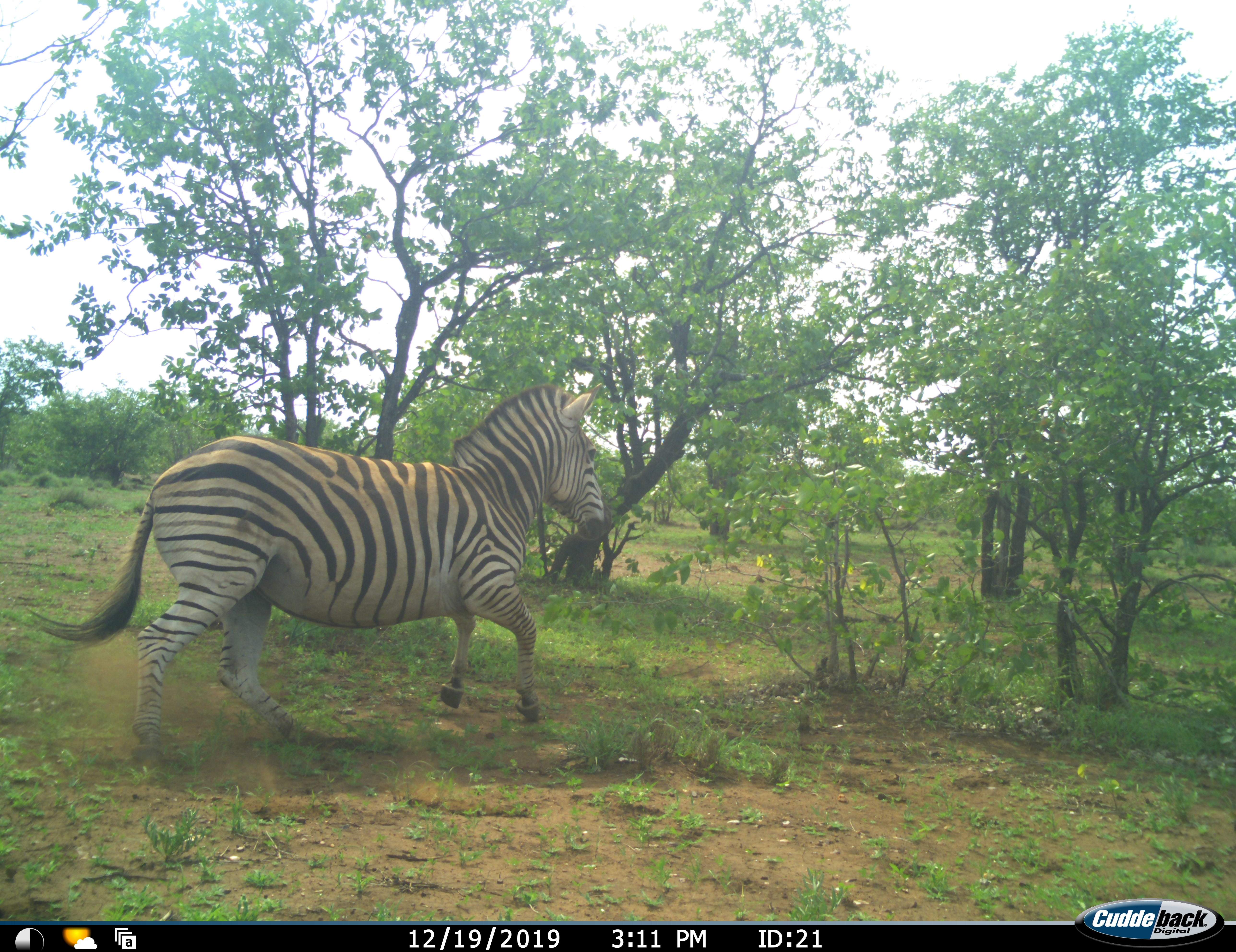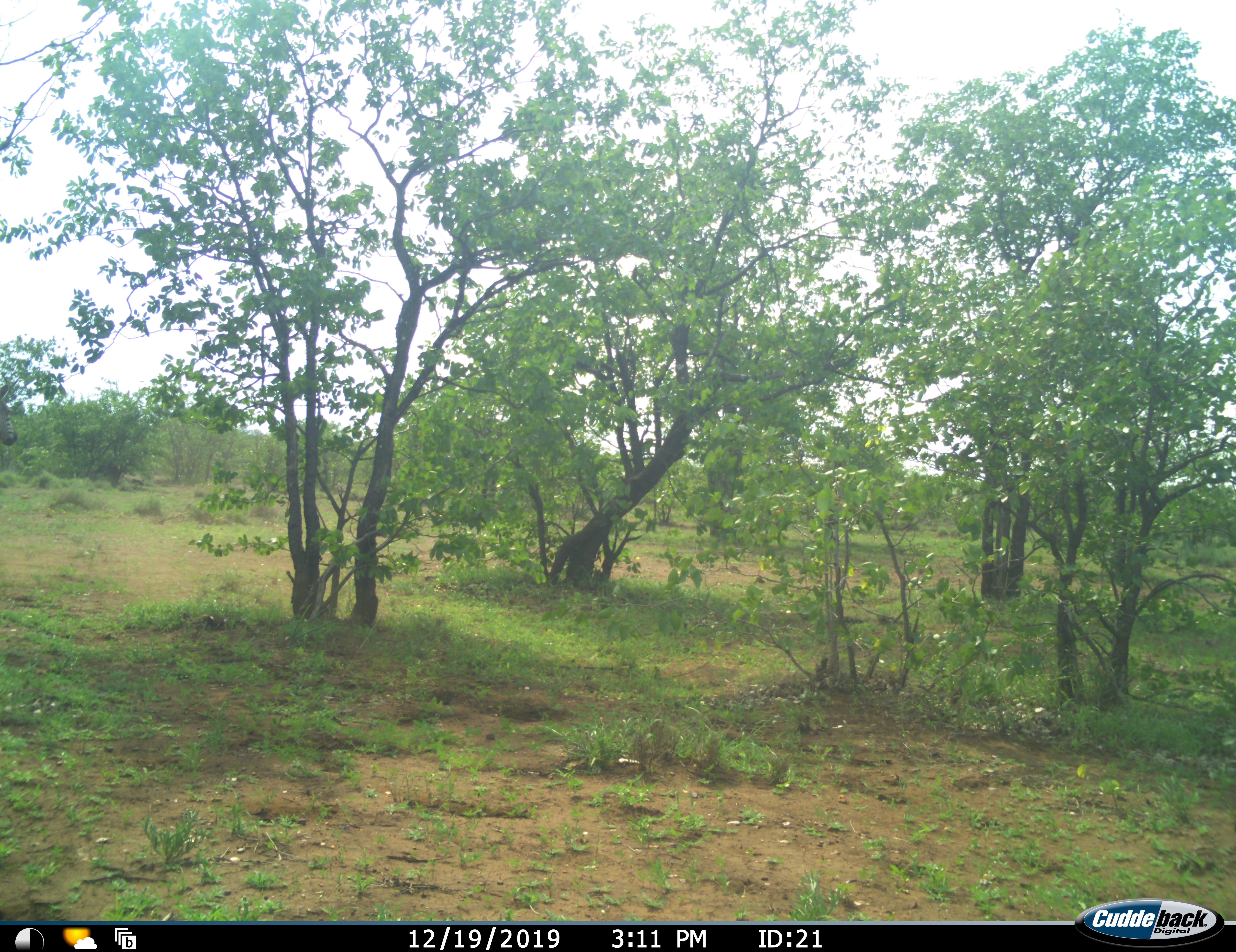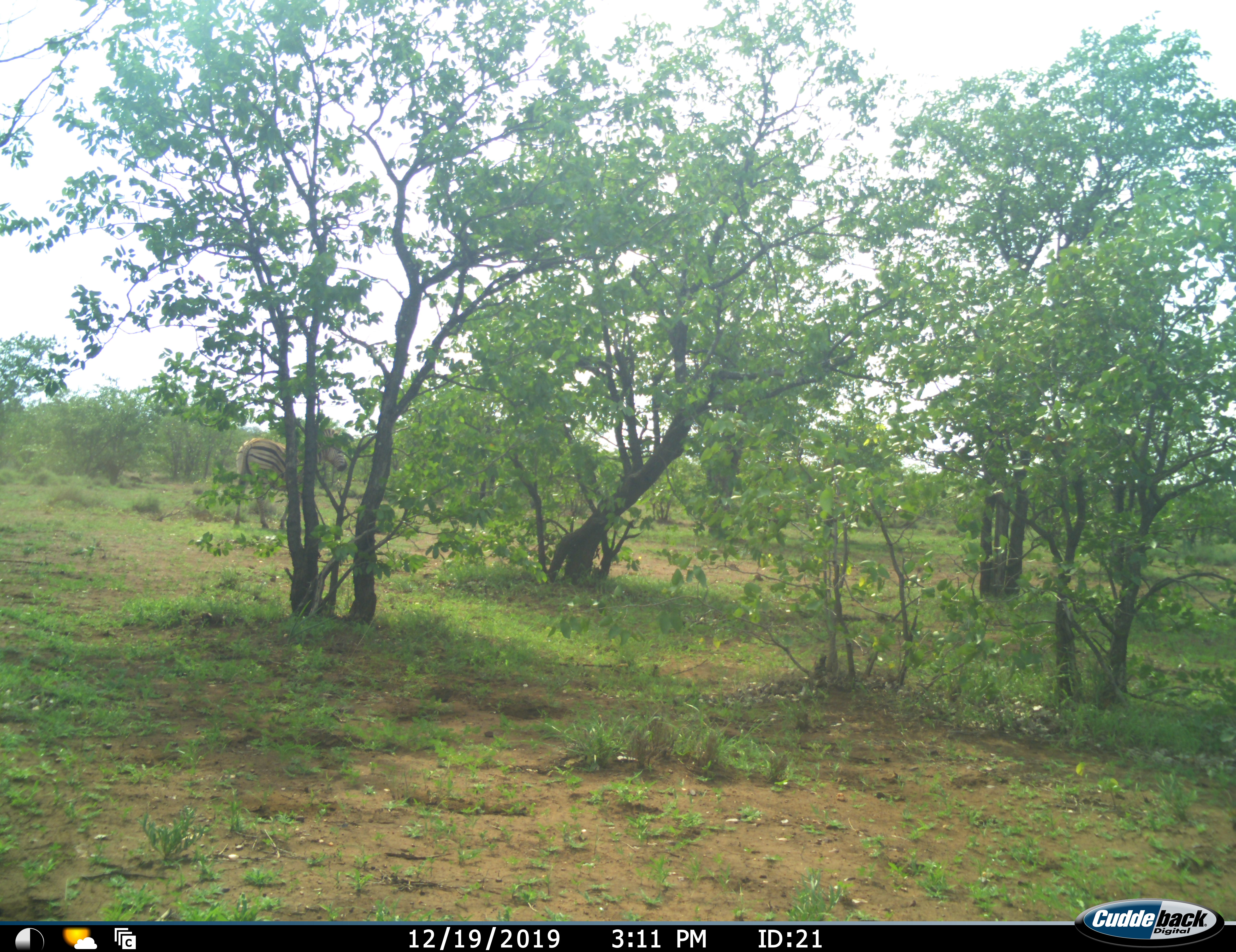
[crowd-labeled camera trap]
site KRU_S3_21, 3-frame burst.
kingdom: Animalia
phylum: Chordata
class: Mammalia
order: Perissodactyla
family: Equidae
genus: Equus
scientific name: Equus quagga burchellii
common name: burchell's zebra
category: zebraburchells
Zebraburchells (burchell's zebra) (Equus quagga burchellii), count 1. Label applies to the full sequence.